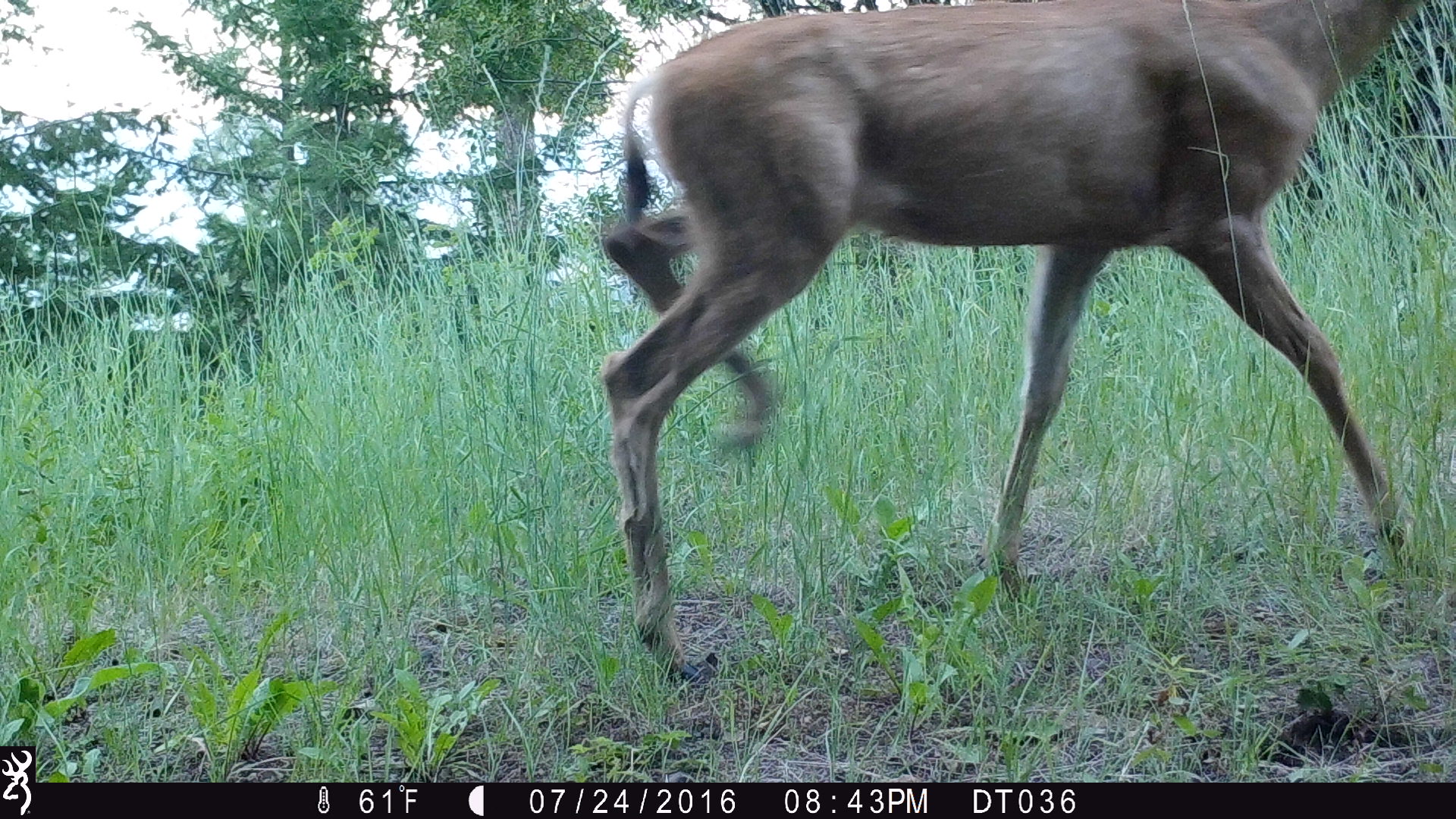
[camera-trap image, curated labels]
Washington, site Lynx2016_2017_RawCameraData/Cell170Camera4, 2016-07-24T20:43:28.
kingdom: Animalia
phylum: Chordata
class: Mammalia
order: Artiodactyla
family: Cervidae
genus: Odocoileus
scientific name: Odocoileus hemionus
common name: mule deer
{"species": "Odocoileus hemionus (mule deer)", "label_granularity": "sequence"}